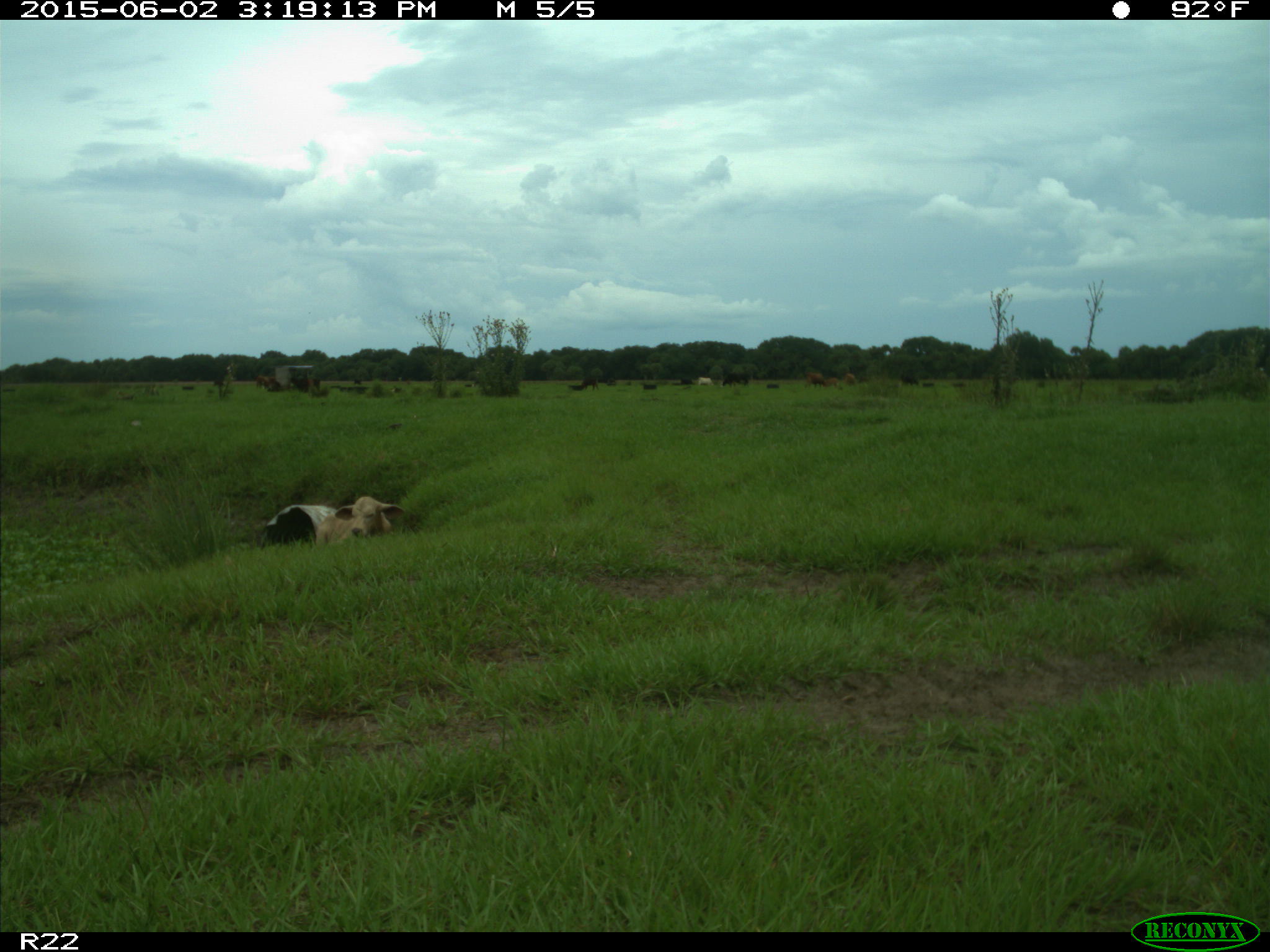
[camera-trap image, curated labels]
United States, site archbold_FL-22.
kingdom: Animalia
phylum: Chordata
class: Mammalia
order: Artiodactyla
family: Bovidae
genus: Bos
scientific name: Bos taurus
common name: domestic cow